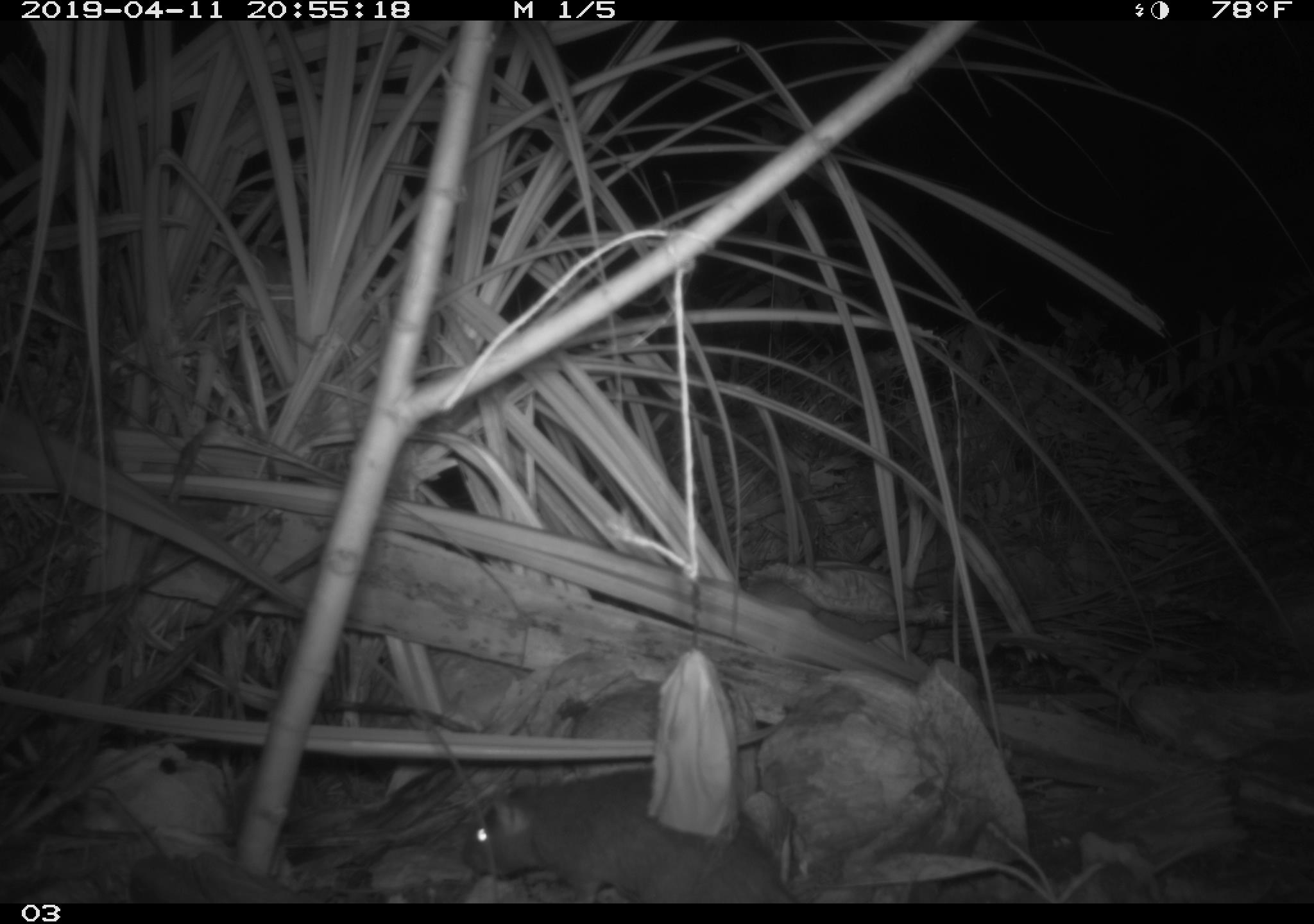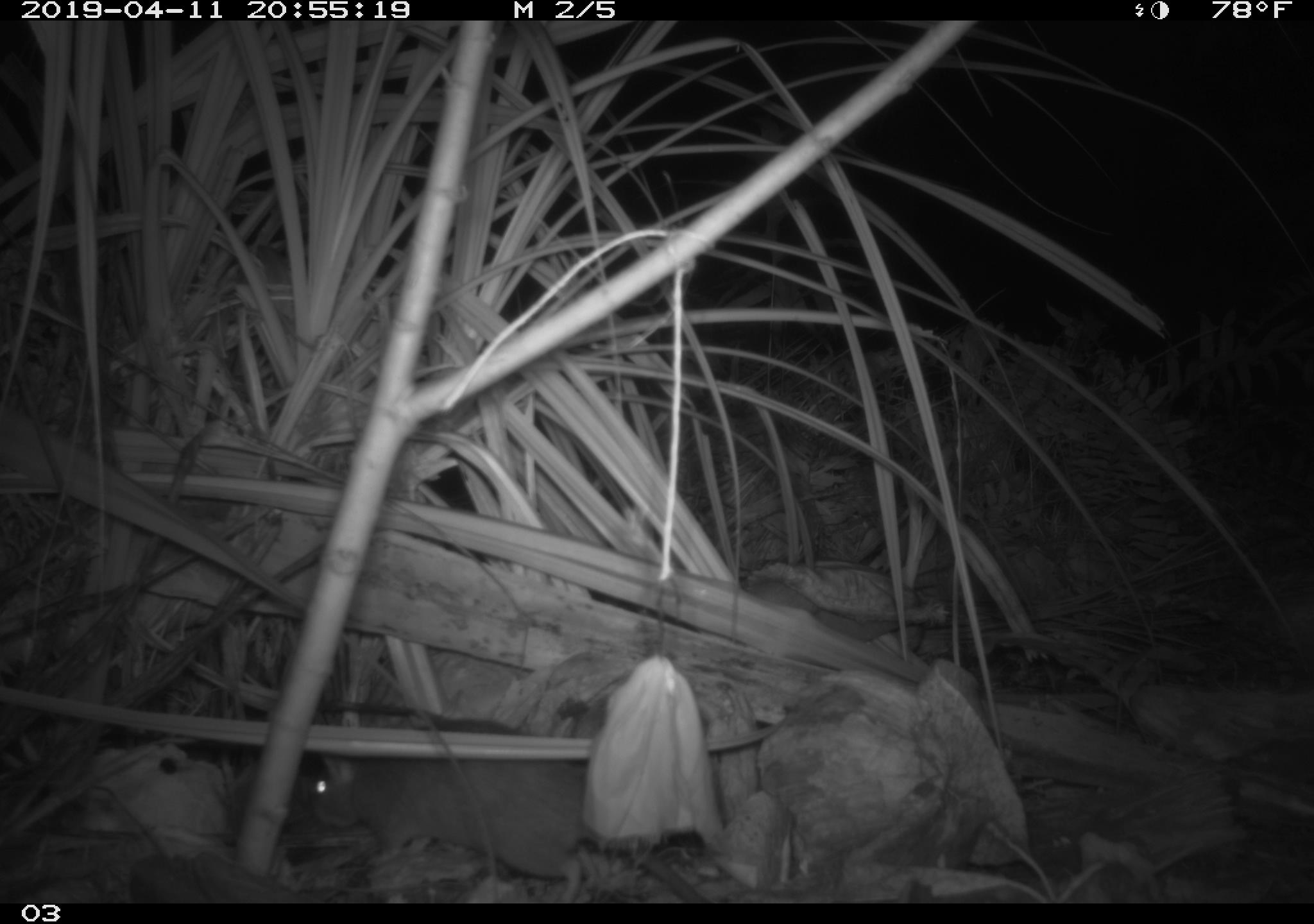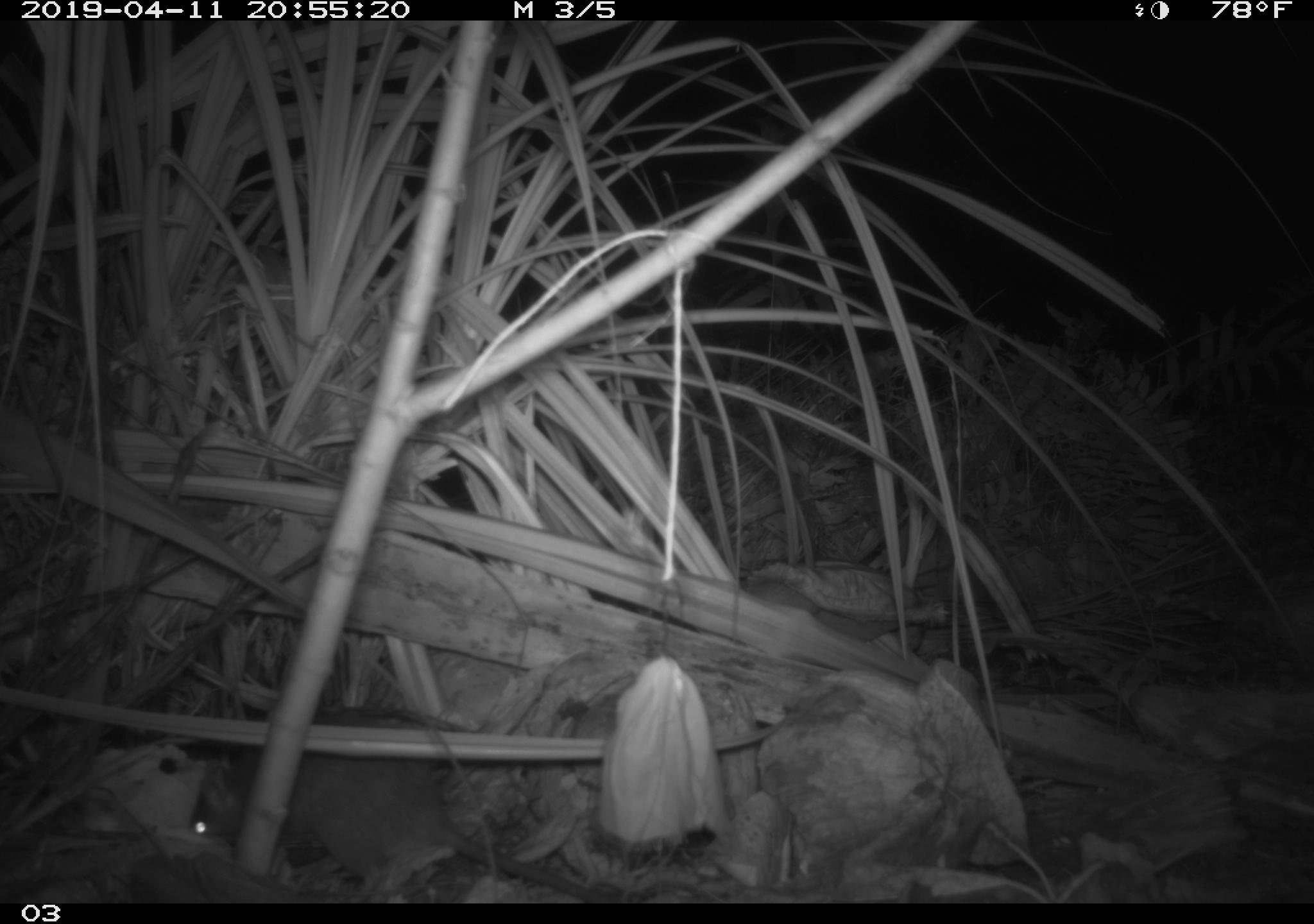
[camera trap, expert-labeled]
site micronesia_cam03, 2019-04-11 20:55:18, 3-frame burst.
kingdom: Animalia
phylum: Chordata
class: Mammalia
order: Rodentia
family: Muridae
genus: Rattus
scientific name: Rattus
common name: rat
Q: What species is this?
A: Rat (Rattus).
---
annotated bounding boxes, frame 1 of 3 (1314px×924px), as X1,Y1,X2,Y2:
rat: 450,779,780,903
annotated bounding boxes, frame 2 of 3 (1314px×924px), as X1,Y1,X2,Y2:
rat: 292,739,610,891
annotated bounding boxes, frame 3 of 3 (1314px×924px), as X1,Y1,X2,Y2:
rat: 189,696,592,906